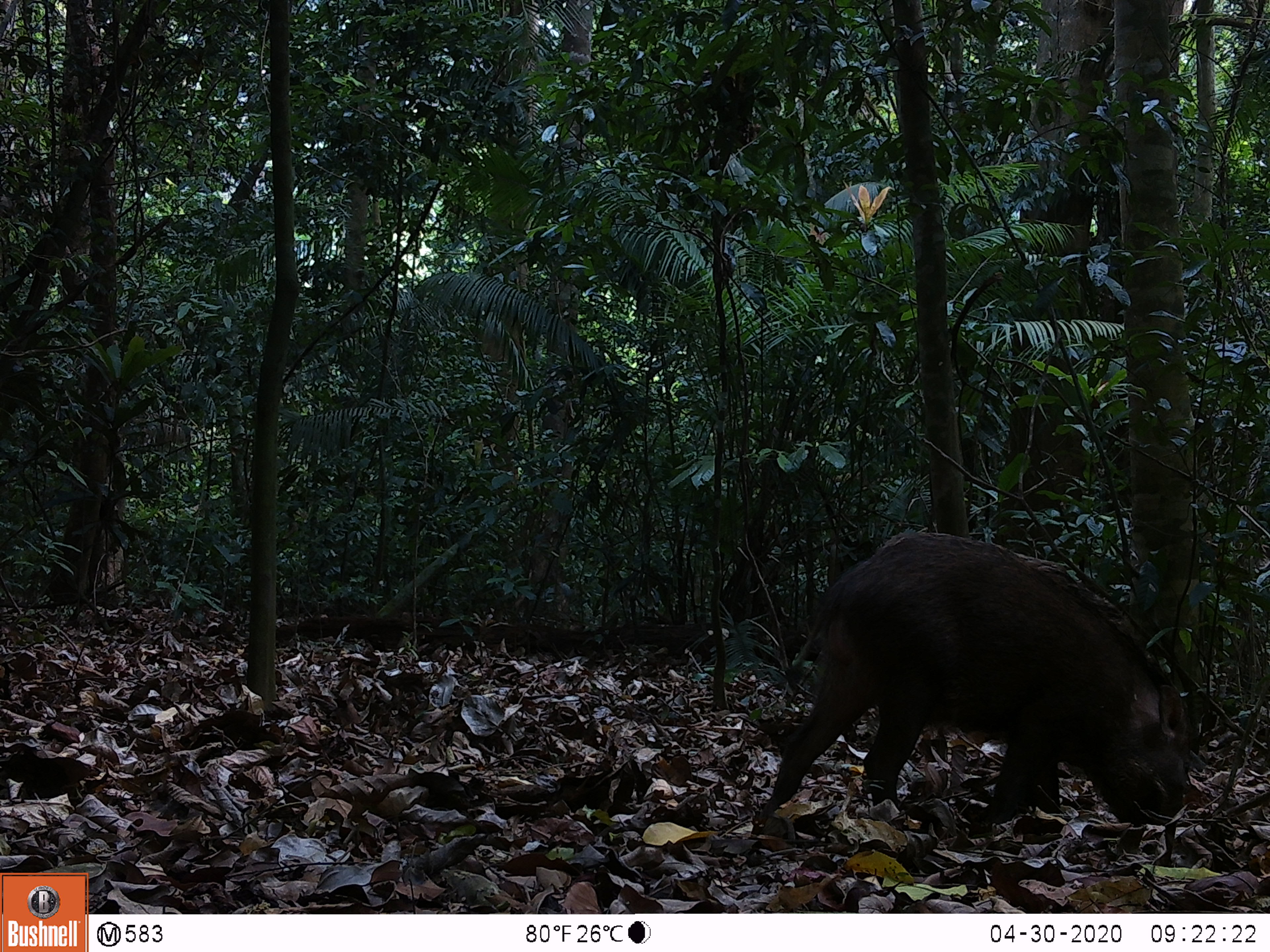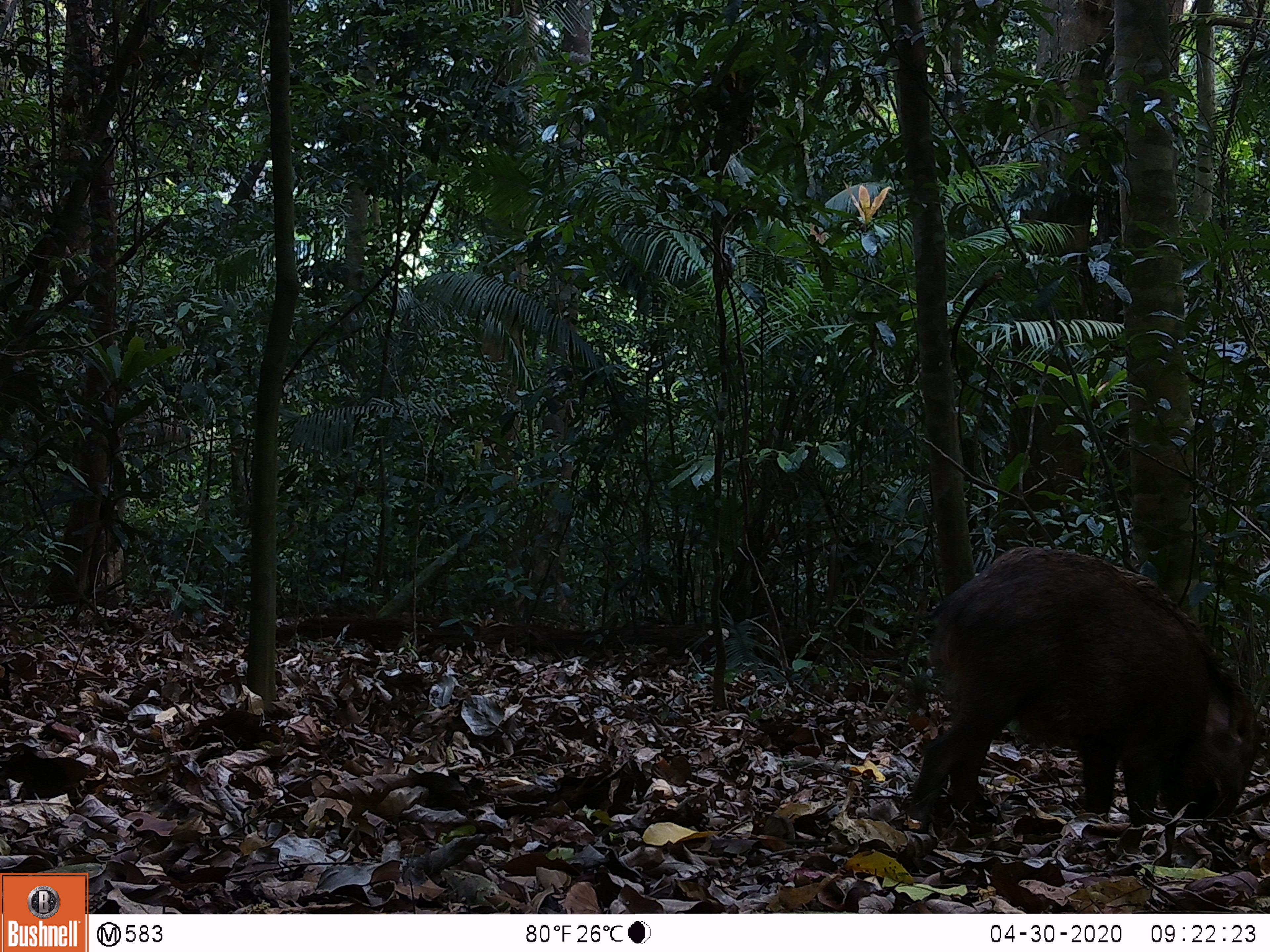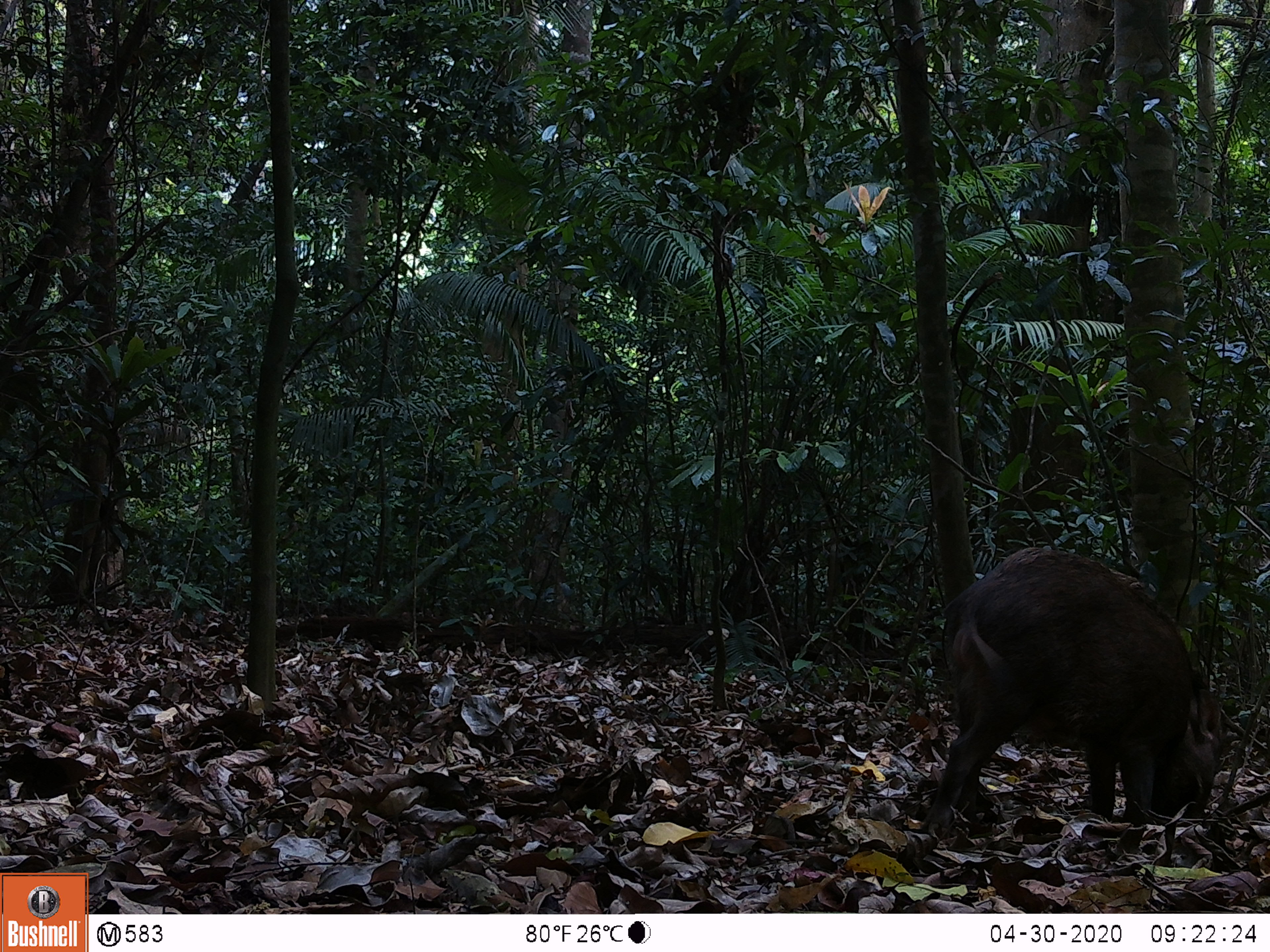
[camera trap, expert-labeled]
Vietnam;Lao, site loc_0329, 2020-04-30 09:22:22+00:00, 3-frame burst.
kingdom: Animalia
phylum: Chordata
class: Mammalia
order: Artiodactyla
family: Suidae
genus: Sus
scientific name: Sus scrofa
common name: eurasian wild pig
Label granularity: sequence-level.